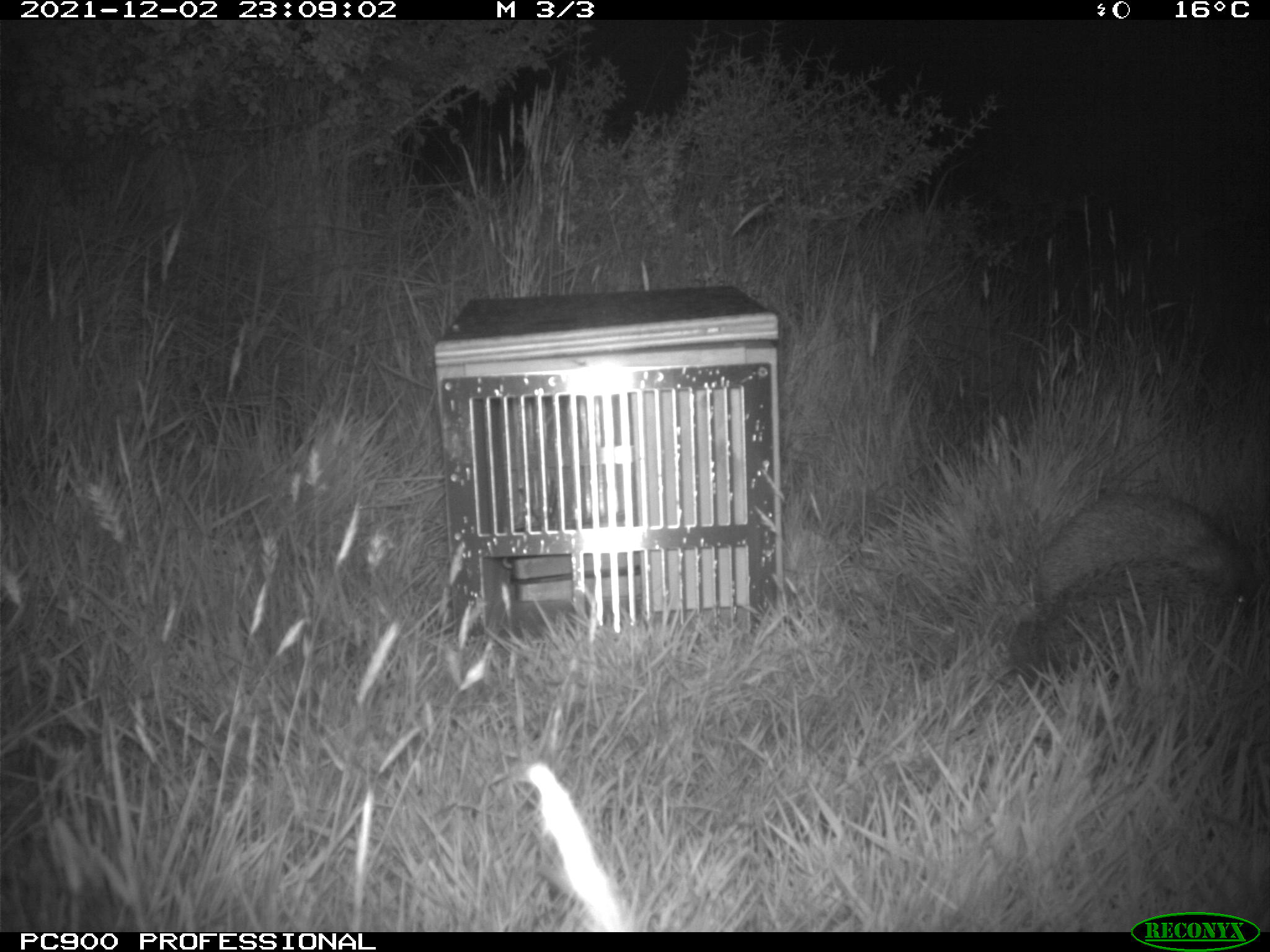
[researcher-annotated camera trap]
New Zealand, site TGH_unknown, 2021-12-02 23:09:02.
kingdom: Animalia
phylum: Chordata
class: Mammalia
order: Eulipotyphla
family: Erinaceidae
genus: Erinaceus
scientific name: Erinaceus europaeus europaeus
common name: european hedgehog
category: hedgehog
Hedgehog (european hedgehog) (Erinaceus europaeus europaeus).